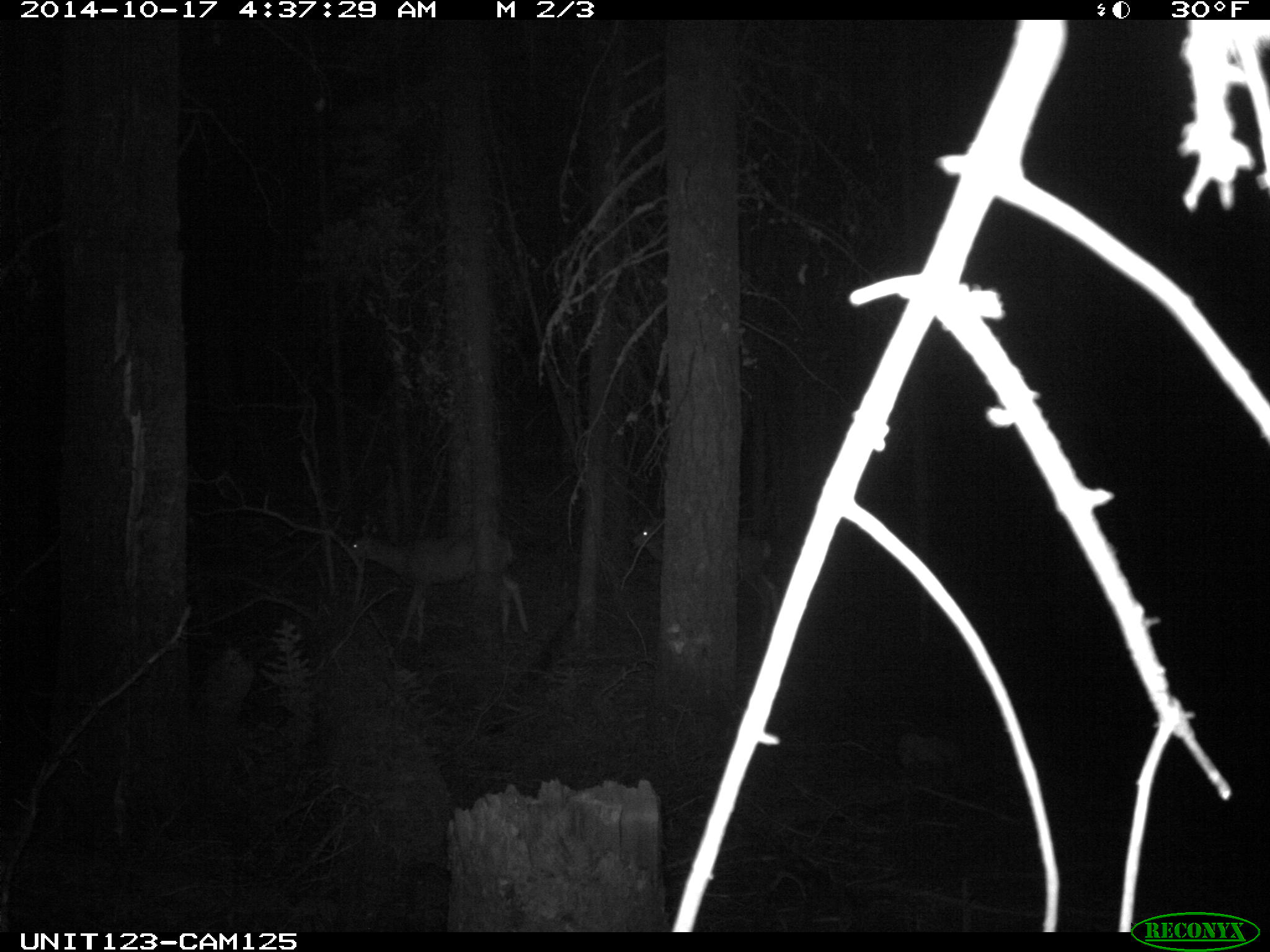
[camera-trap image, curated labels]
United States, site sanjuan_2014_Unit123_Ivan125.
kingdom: Animalia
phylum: Chordata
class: Mammalia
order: Artiodactyla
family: Cervidae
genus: Odocoileus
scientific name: Odocoileus hemionus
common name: mule deer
Odocoileus hemionus (mule deer).